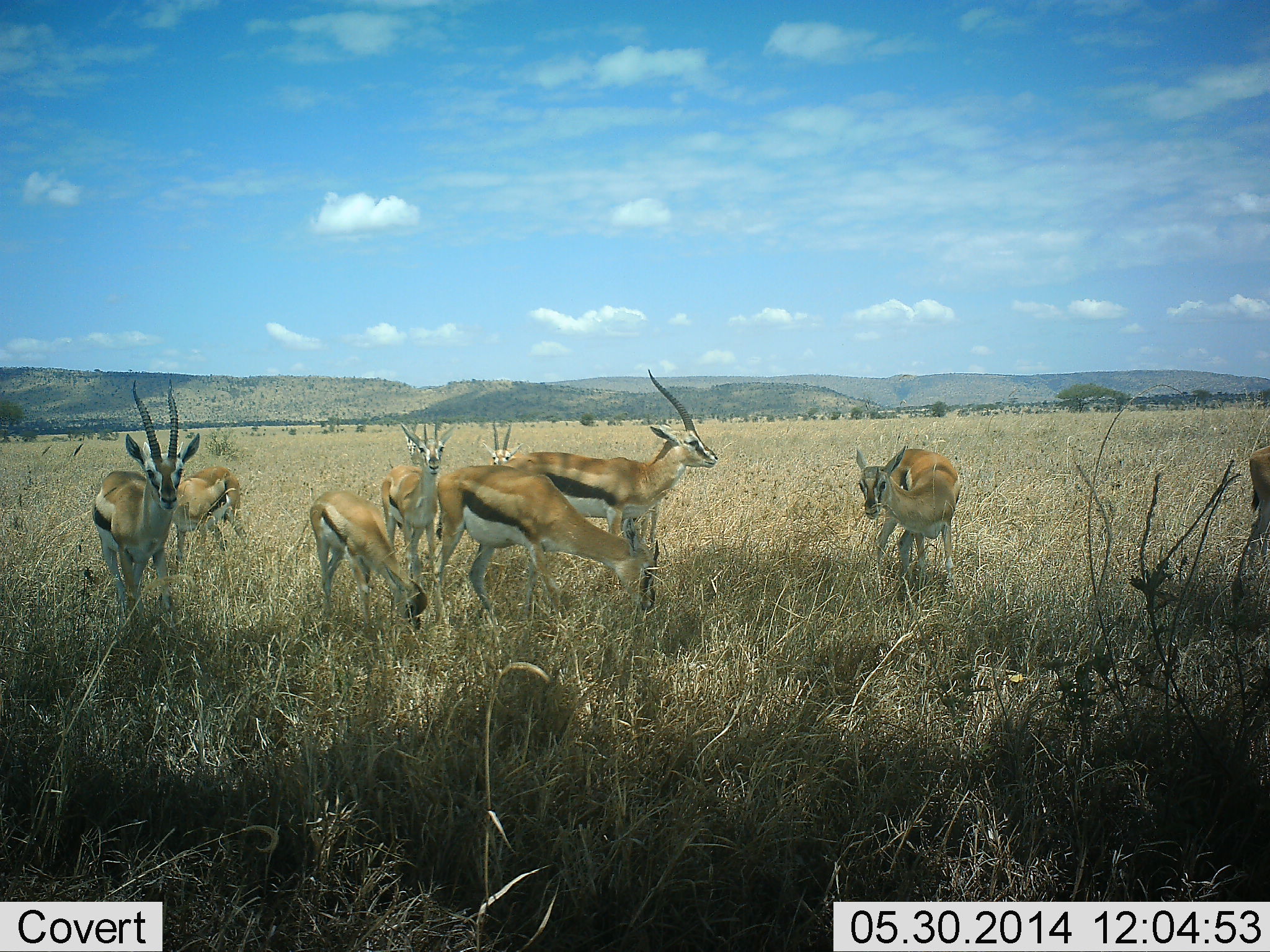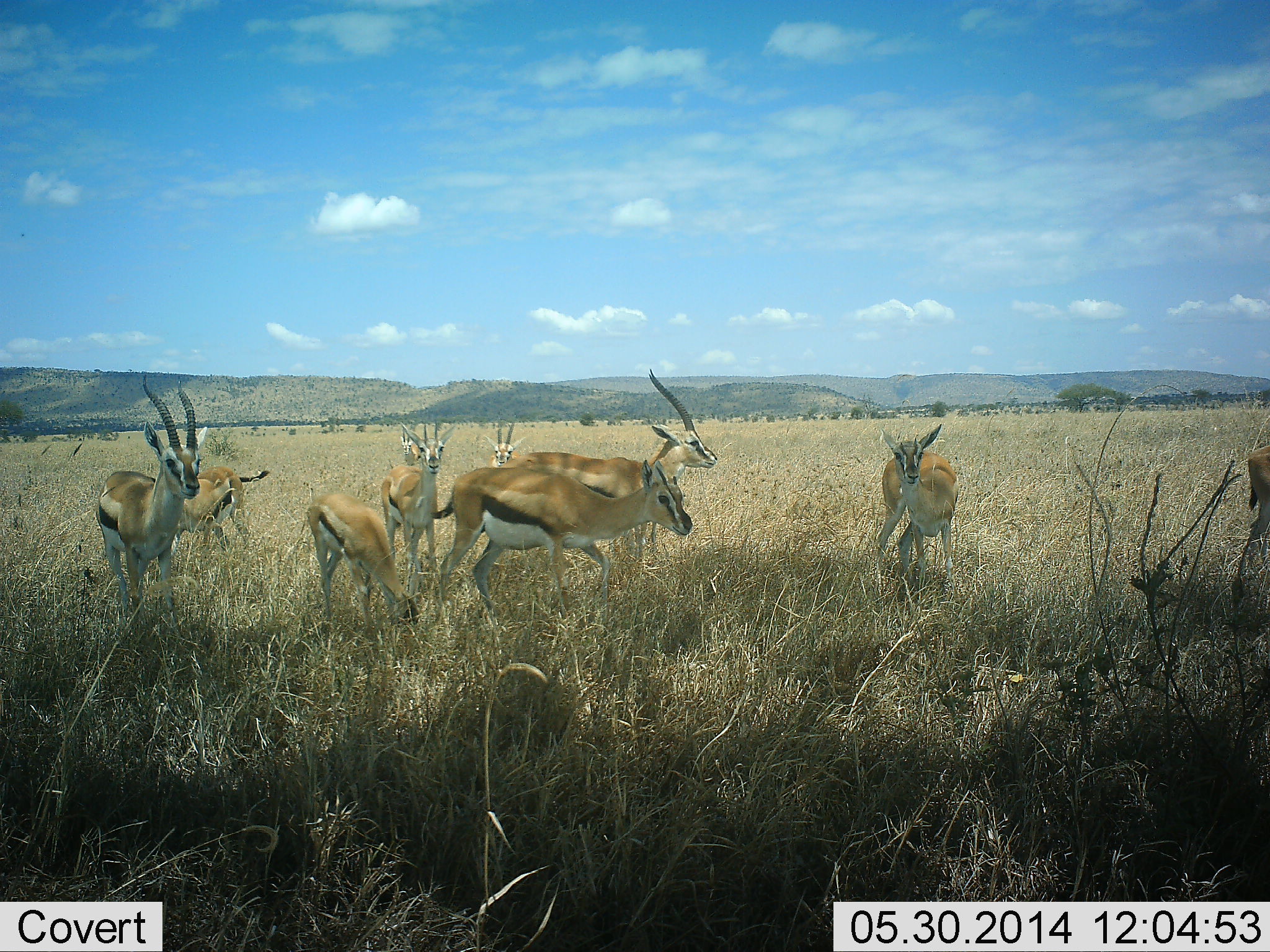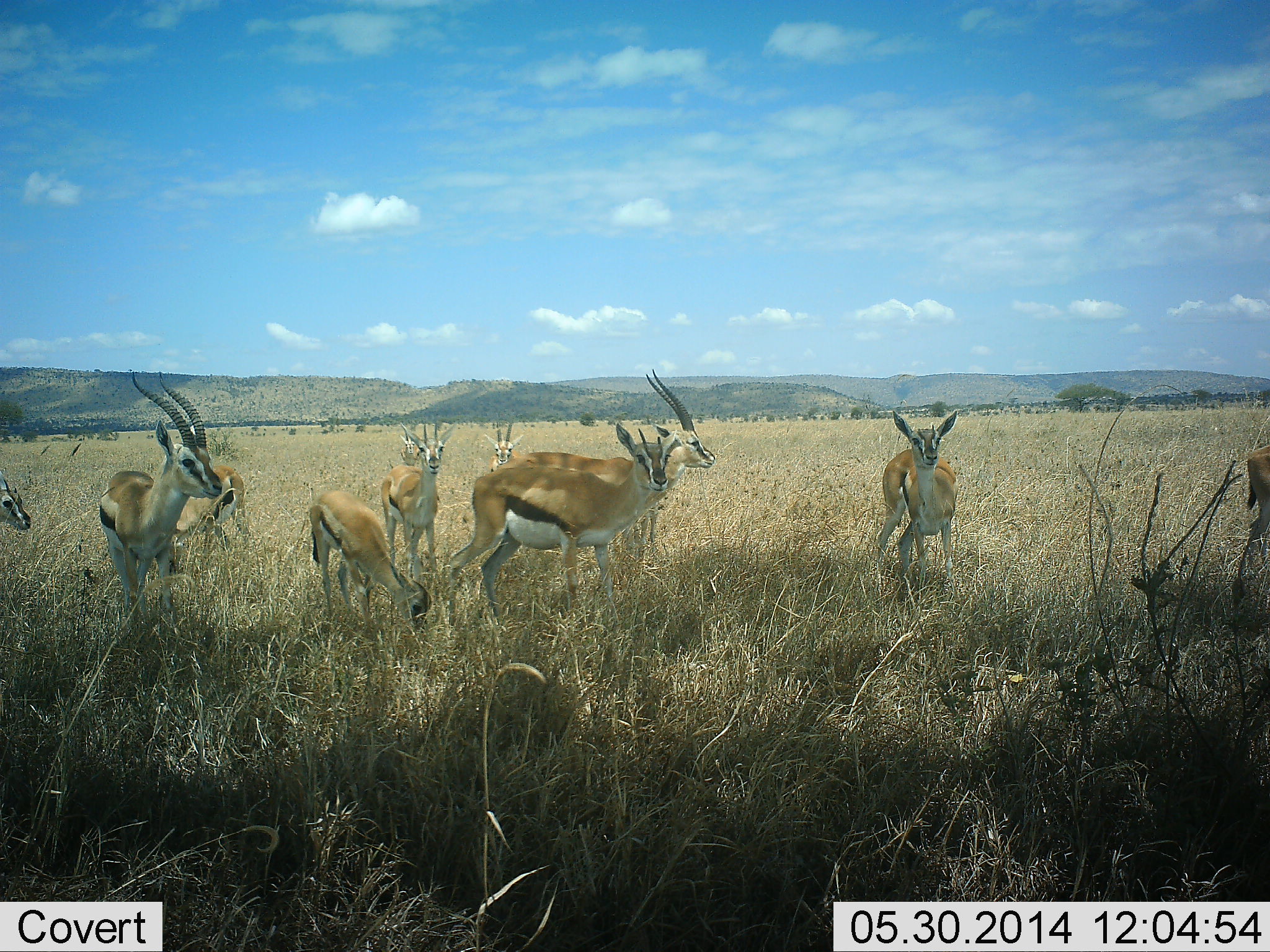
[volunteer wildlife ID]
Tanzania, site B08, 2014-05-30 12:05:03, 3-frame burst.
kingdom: Animalia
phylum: Chordata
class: Mammalia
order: Artiodactyla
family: Bovidae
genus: Eudorcas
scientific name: Eudorcas thomsonii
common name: thomson's gazelle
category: gazellethomsons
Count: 10.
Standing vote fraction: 100%.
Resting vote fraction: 0%.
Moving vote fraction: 20%.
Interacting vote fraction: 0%.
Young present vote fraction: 0%.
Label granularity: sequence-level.